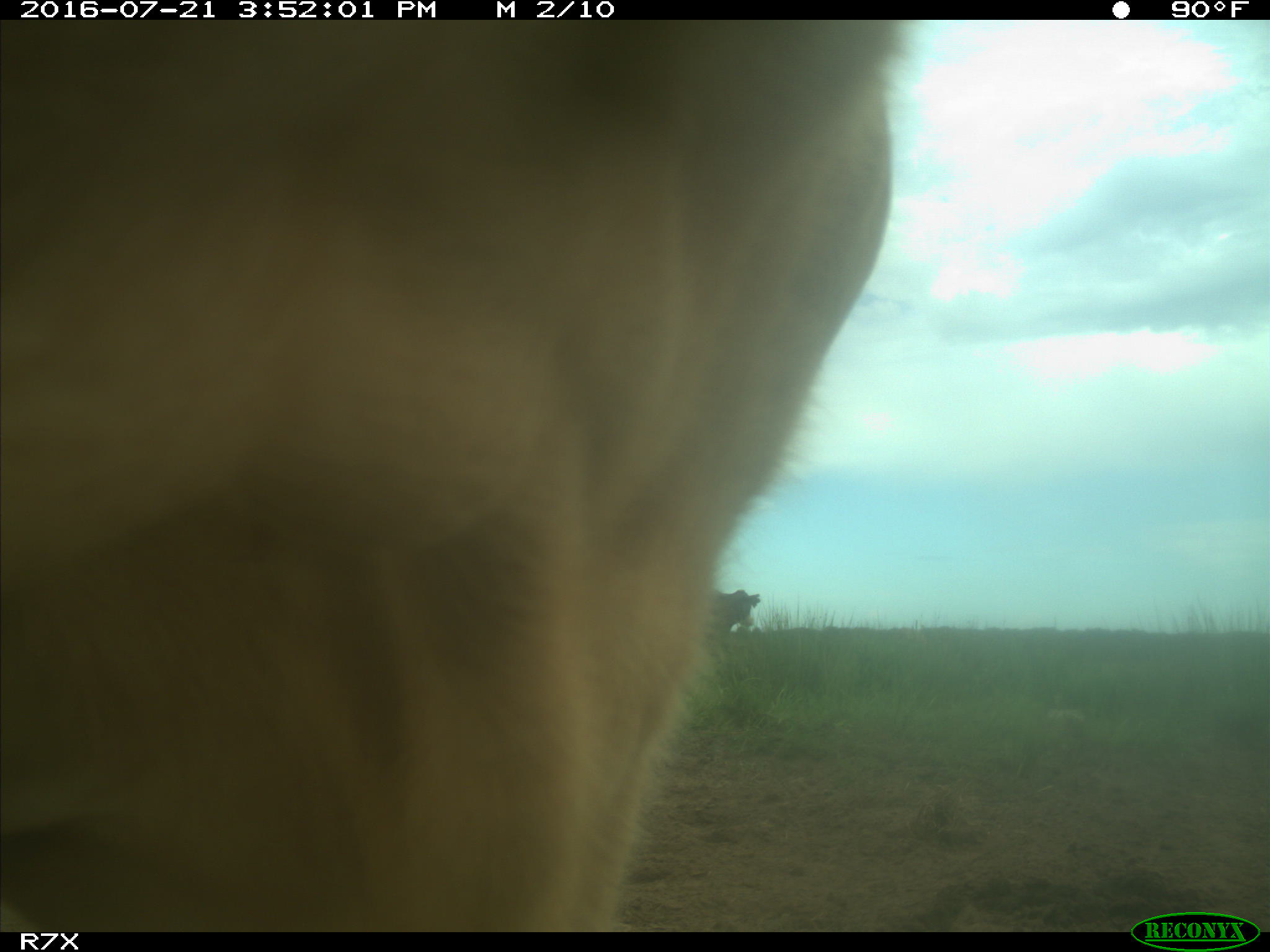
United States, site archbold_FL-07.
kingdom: Animalia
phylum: Chordata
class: Mammalia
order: Artiodactyla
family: Bovidae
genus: Bos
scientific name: Bos taurus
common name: domestic cow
Bos taurus (domestic cow).